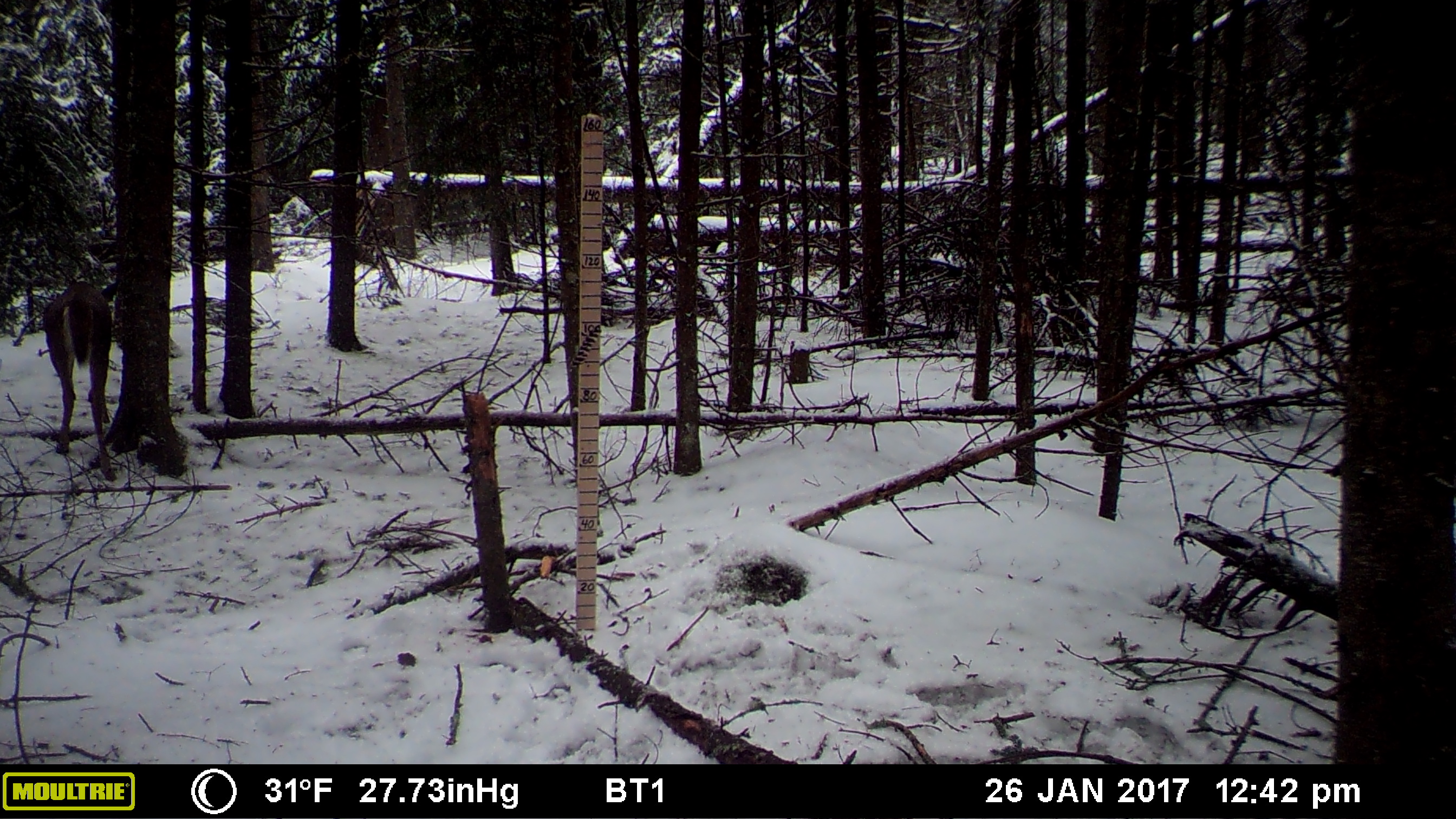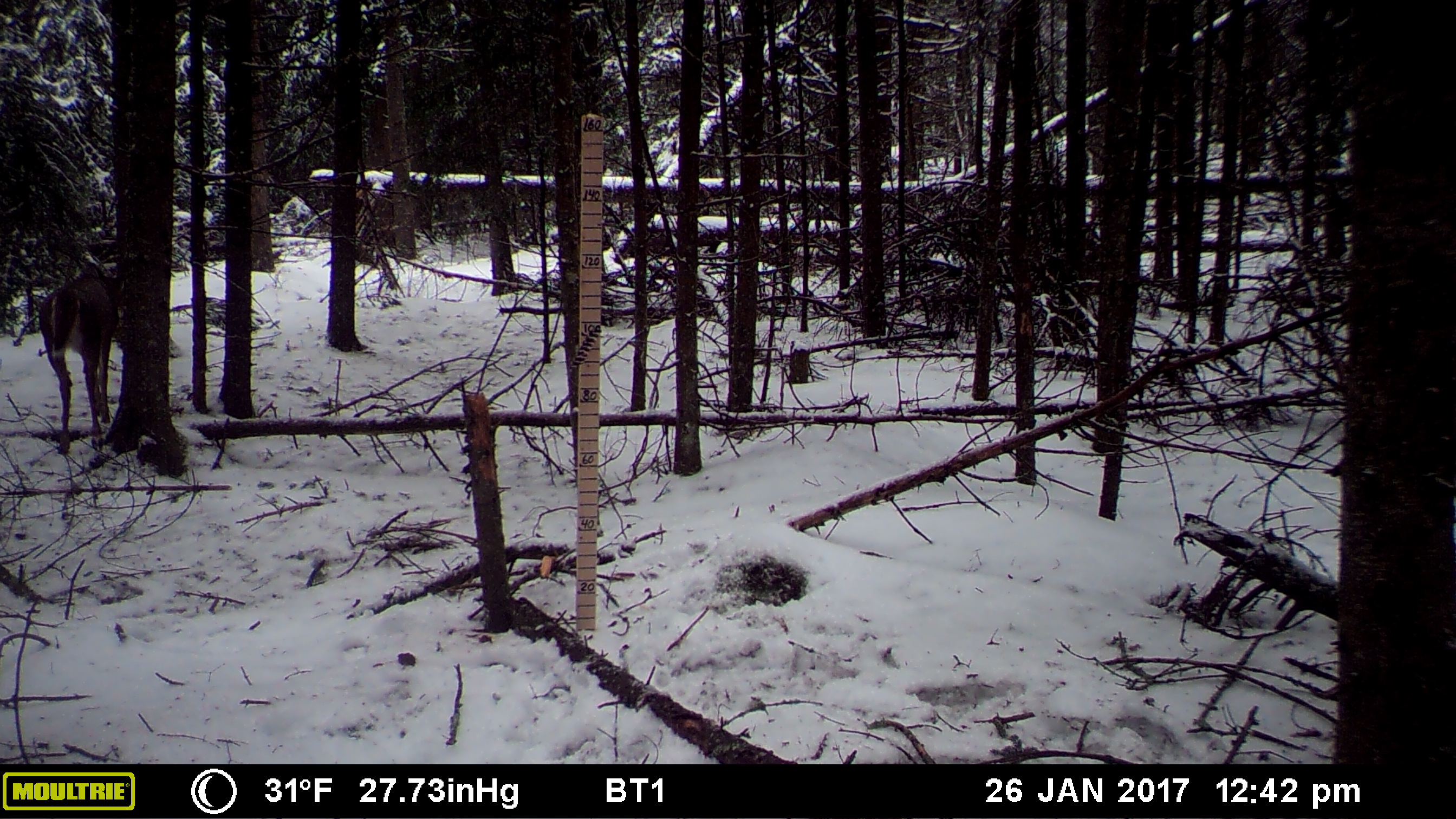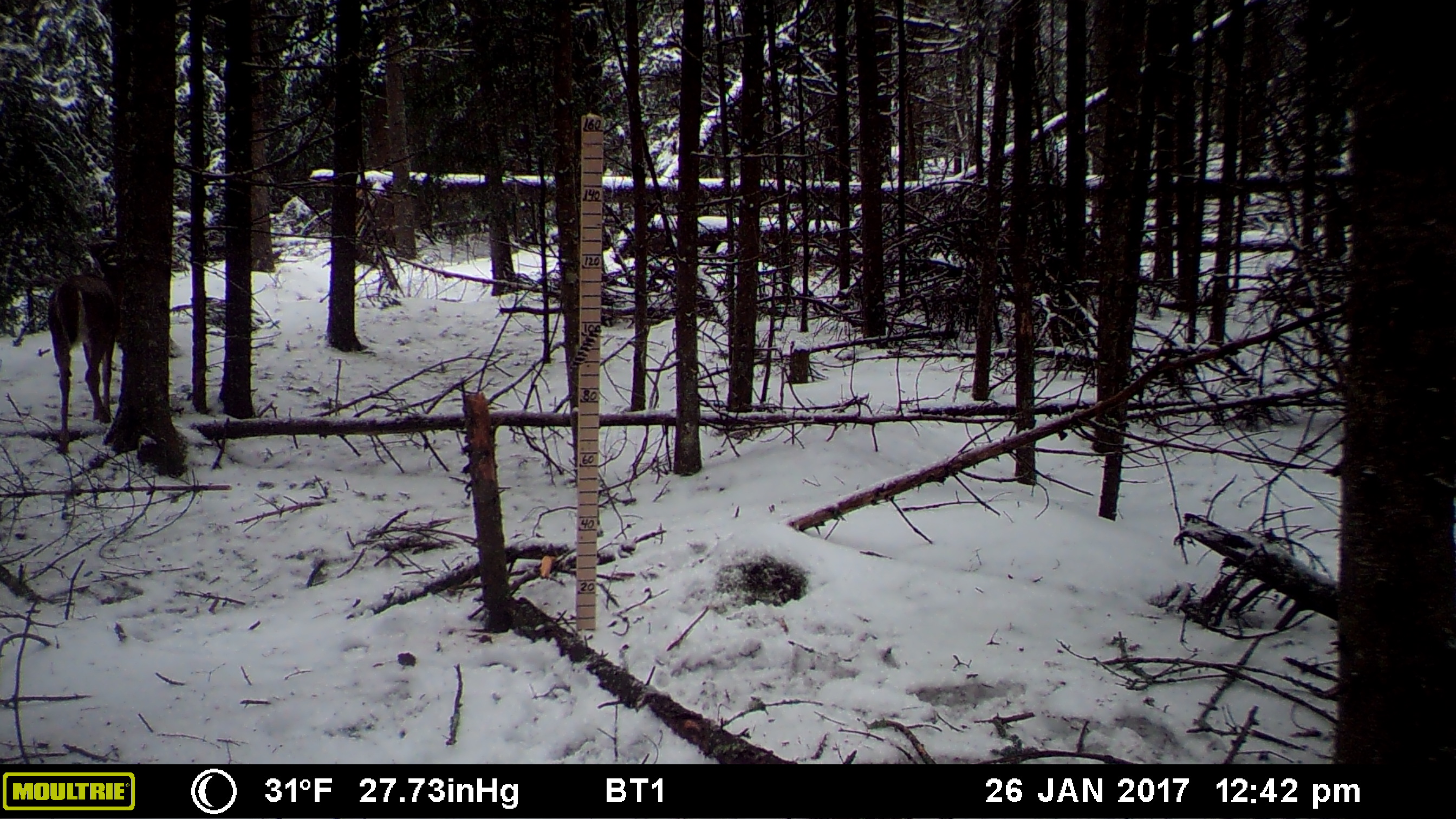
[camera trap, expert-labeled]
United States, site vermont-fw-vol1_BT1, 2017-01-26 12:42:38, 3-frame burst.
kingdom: Animalia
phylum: Chordata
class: Mammalia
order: Artiodactyla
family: Cervidae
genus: Odocoileus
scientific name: Odocoileus virginianus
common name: white-tailed deer